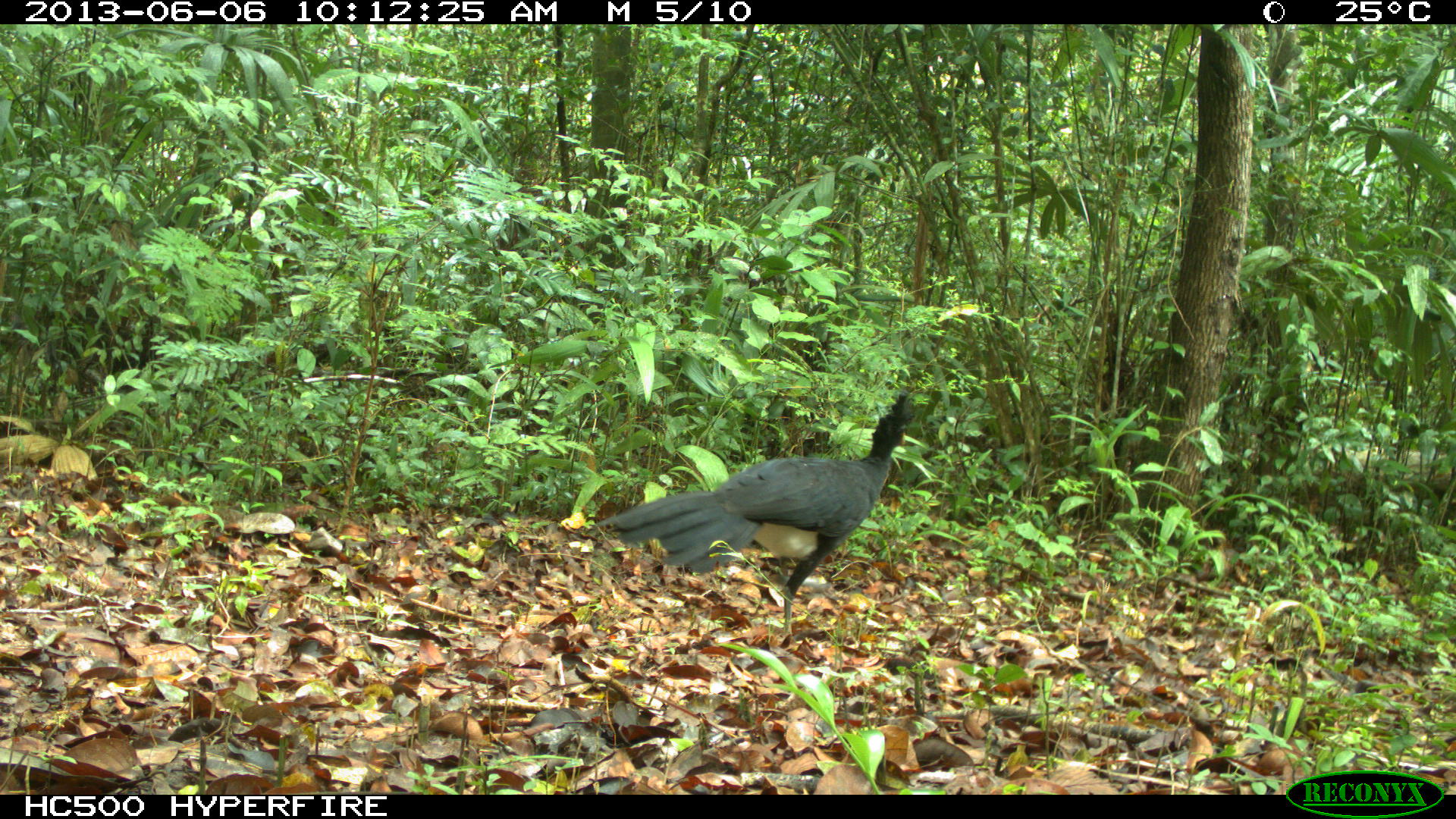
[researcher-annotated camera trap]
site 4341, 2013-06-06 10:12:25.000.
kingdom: Animalia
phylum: Chordata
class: Aves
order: Galliformes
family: Cracidae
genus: Crax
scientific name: Crax rubra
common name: great curassow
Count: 1.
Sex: male.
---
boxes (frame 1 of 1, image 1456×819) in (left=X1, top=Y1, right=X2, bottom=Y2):
crax rubra: (left=594, top=392, right=916, bottom=641)